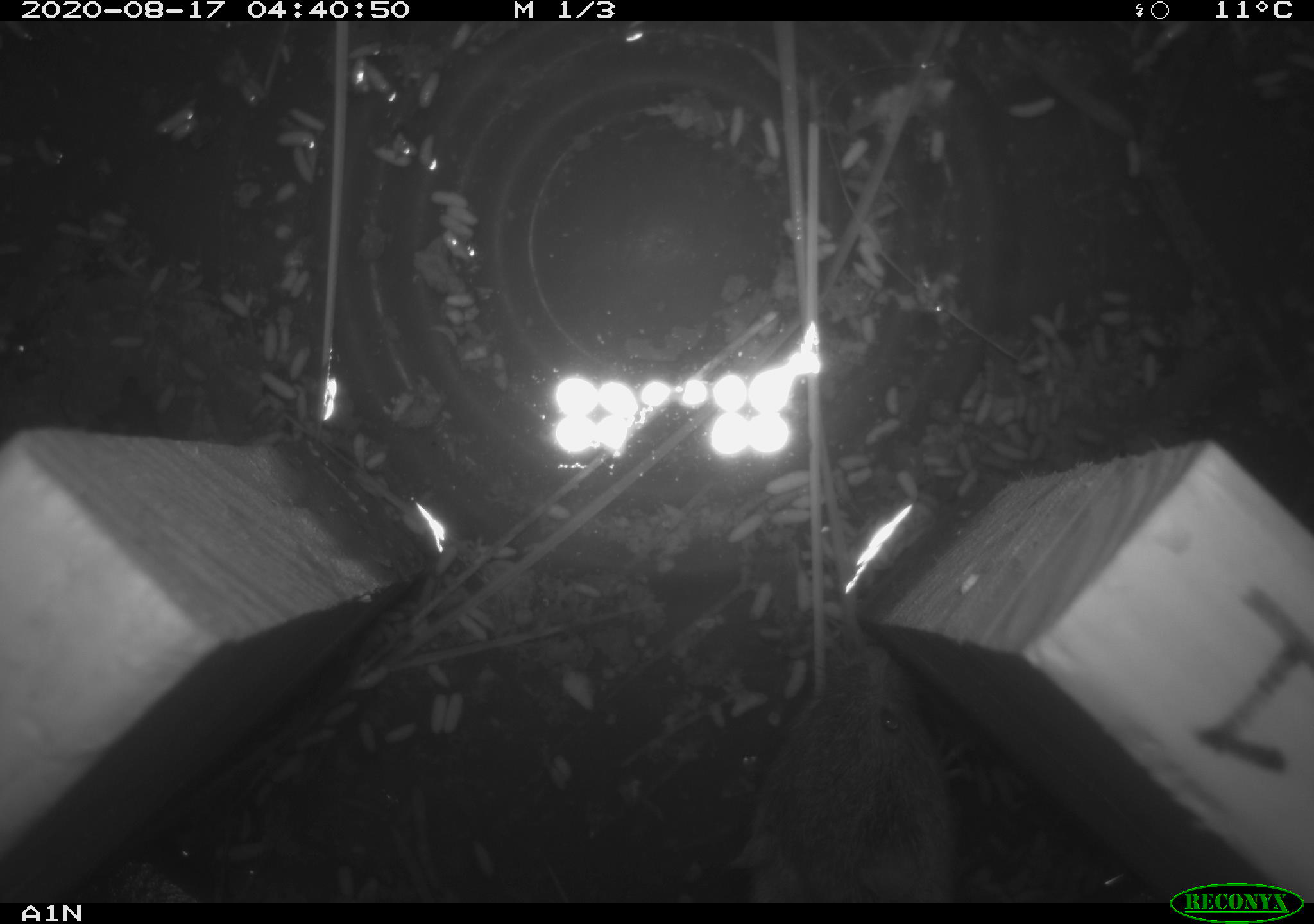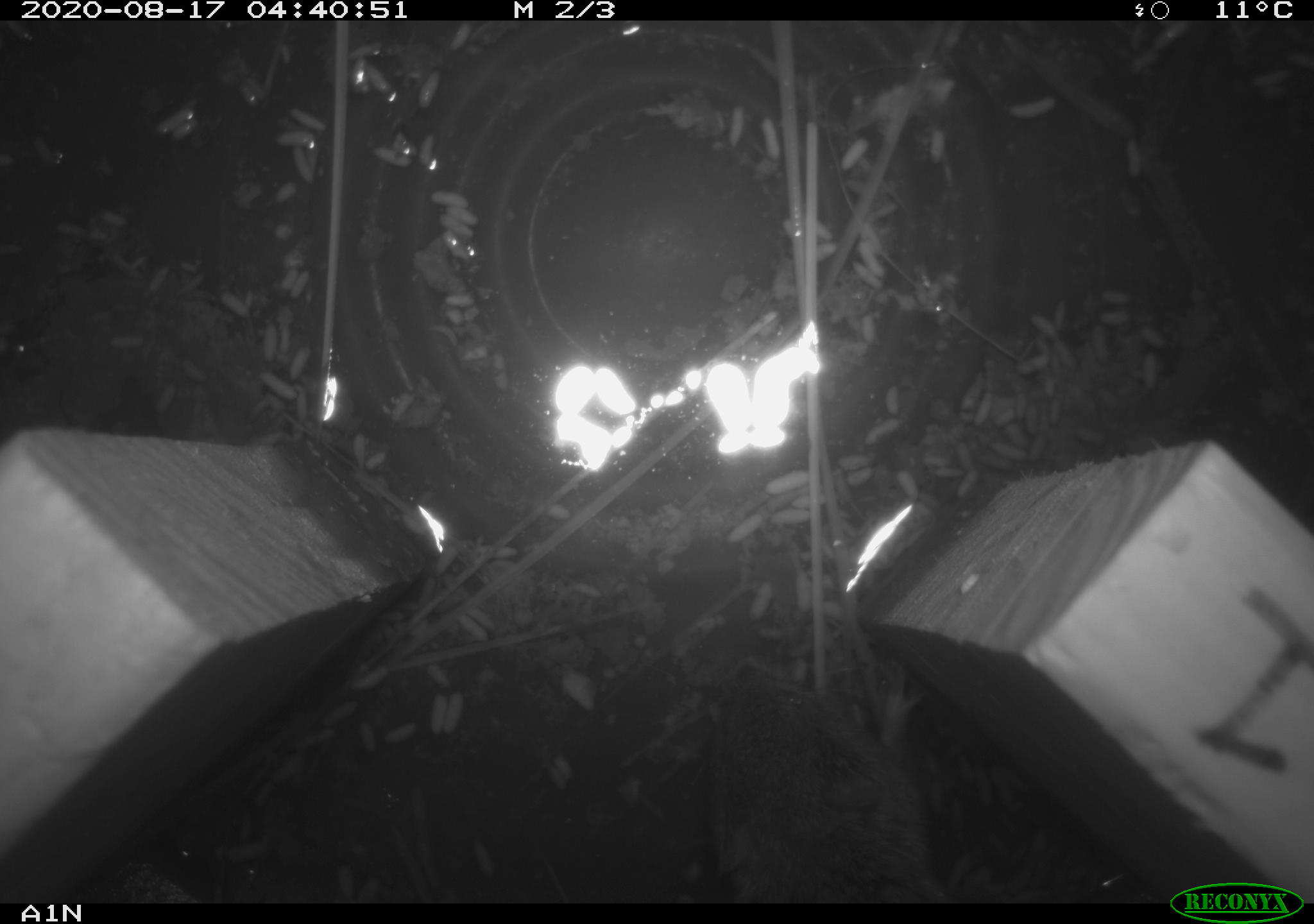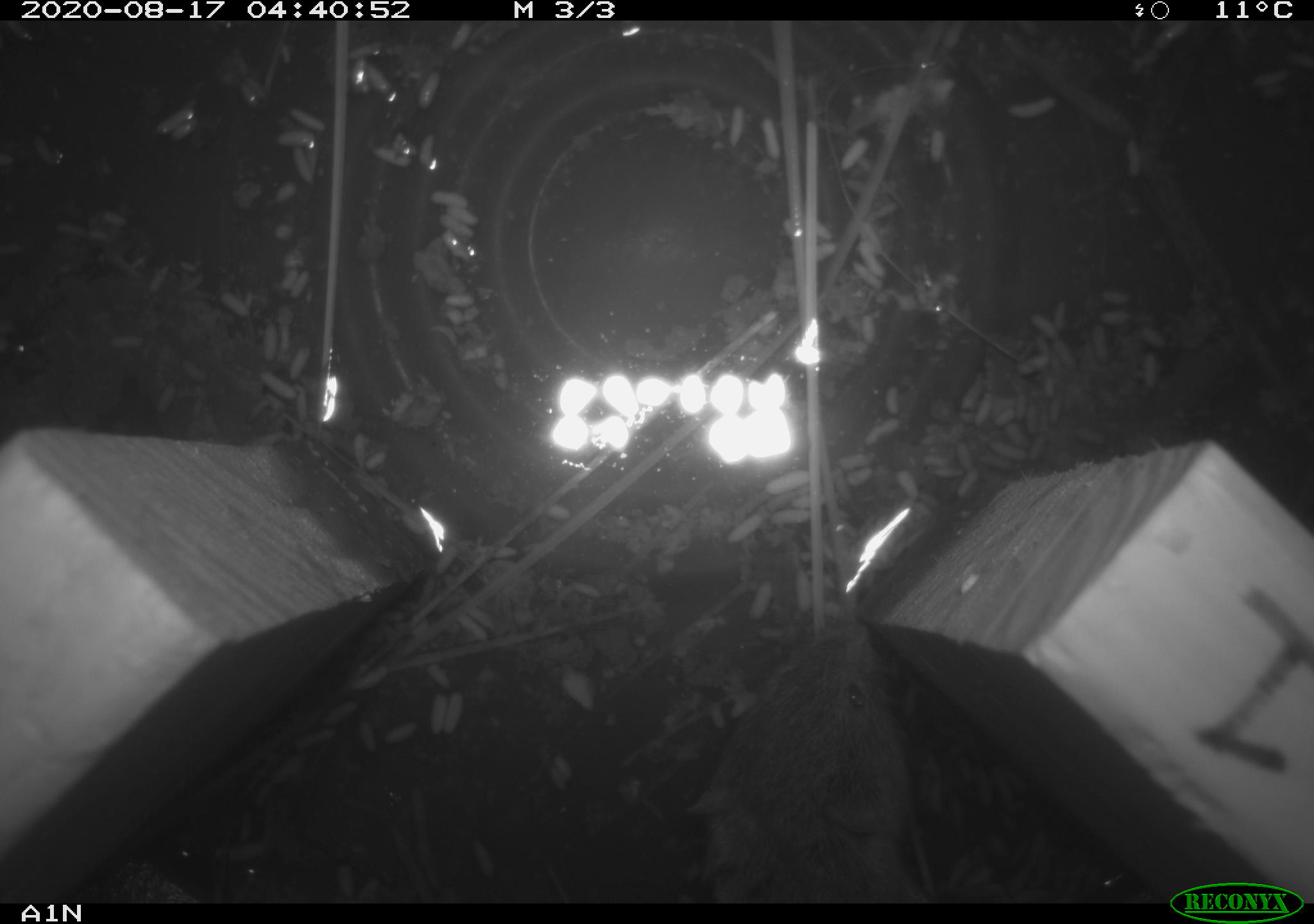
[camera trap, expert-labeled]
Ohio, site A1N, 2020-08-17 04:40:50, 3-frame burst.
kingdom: Animalia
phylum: Chordata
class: Mammalia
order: Rodentia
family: Cricetidae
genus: Microtus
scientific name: Microtus pennsylvanicus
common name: meadow vole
Meadow vole (Microtus pennsylvanicus).